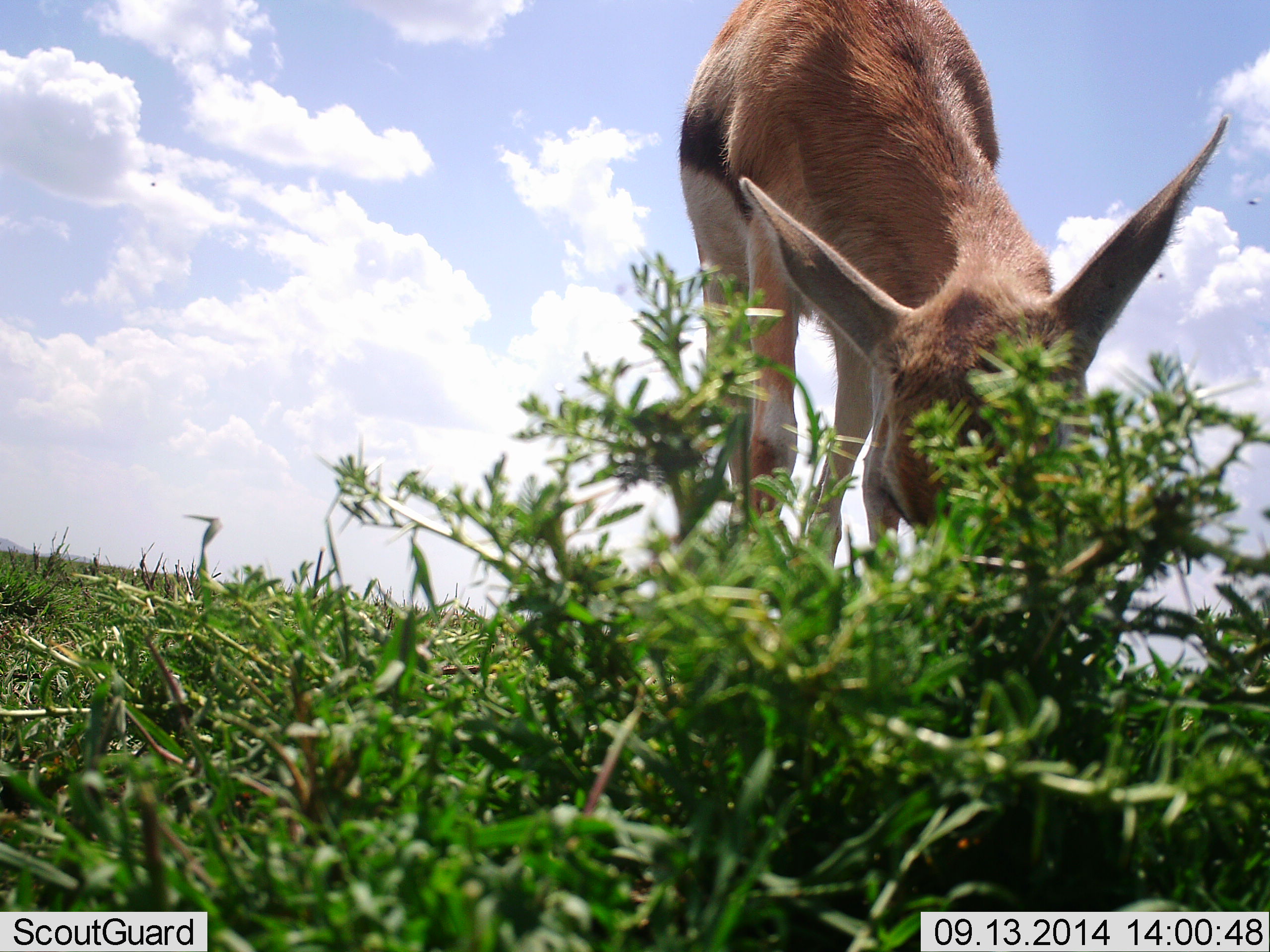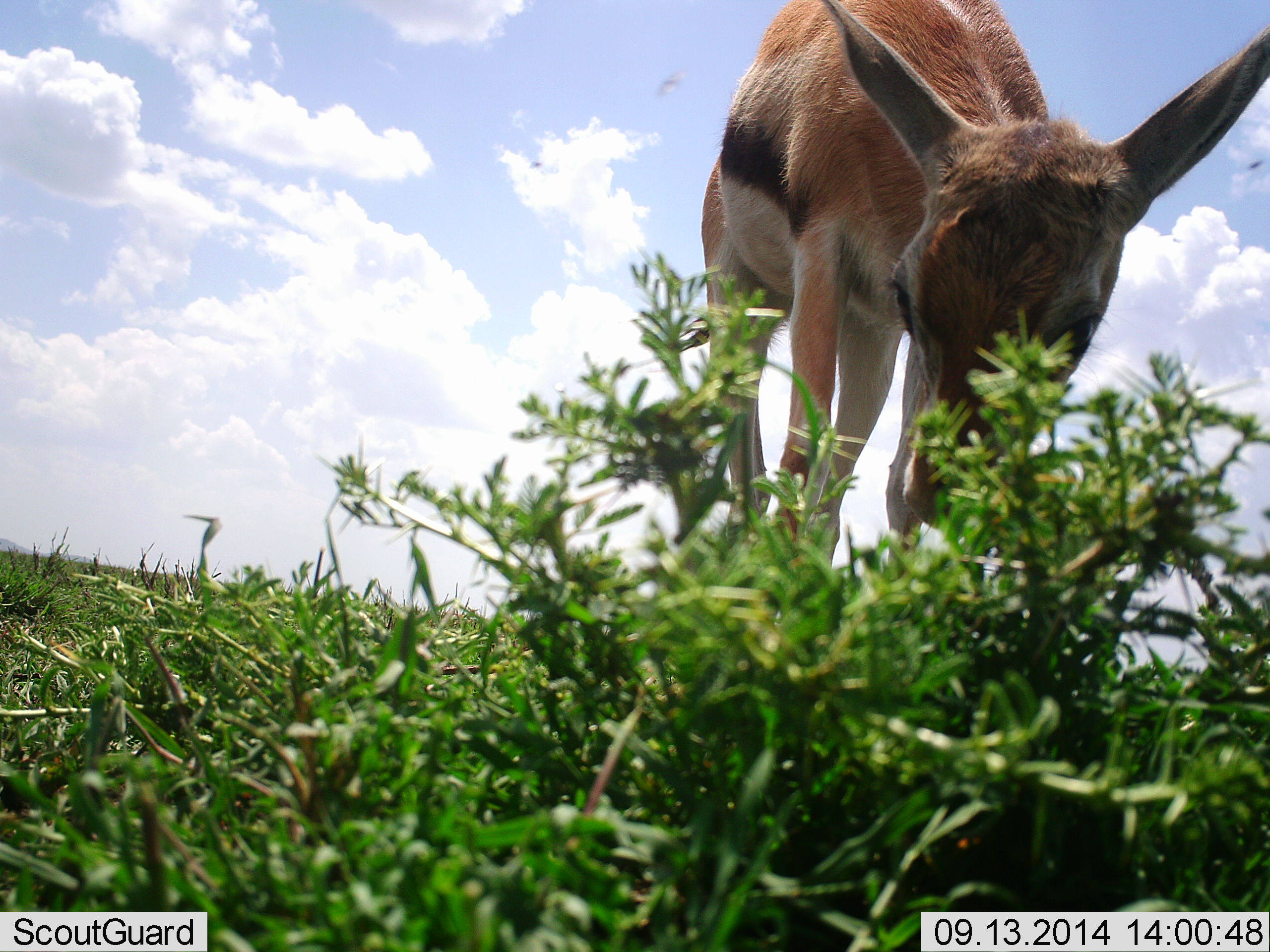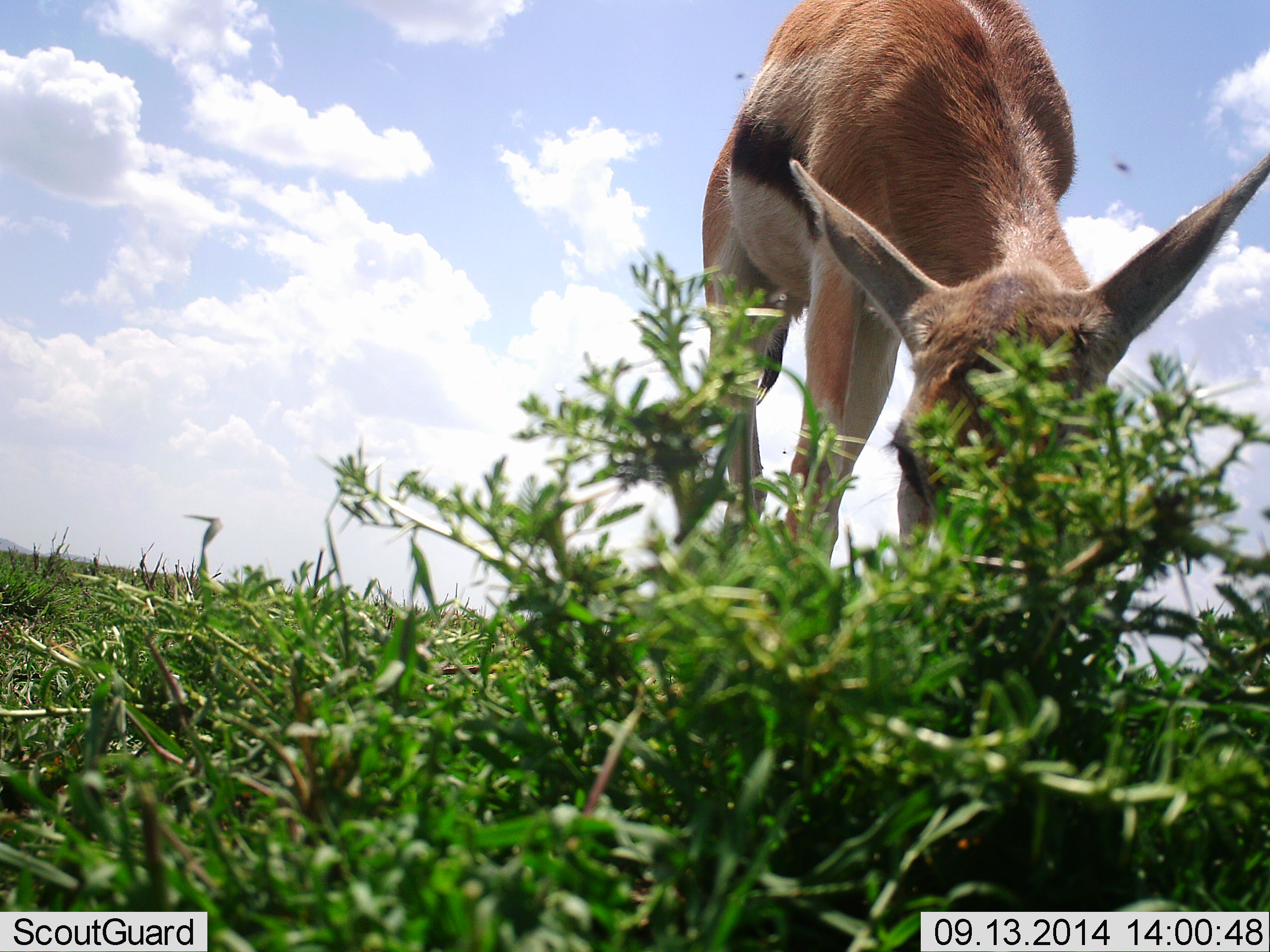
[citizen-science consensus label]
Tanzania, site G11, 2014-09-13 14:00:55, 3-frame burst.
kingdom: Animalia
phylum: Chordata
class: Mammalia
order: Artiodactyla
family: Bovidae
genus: Eudorcas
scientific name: Eudorcas thomsonii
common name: thomson's gazelle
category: gazellethomsons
Gazellethomsons (thomson's gazelle) (Eudorcas thomsonii), count 1. Behavior (volunteer vote fractions): standing 20%, resting 0%, moving 0%, interacting 10%. Young present (vote fraction): 0%. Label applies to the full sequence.